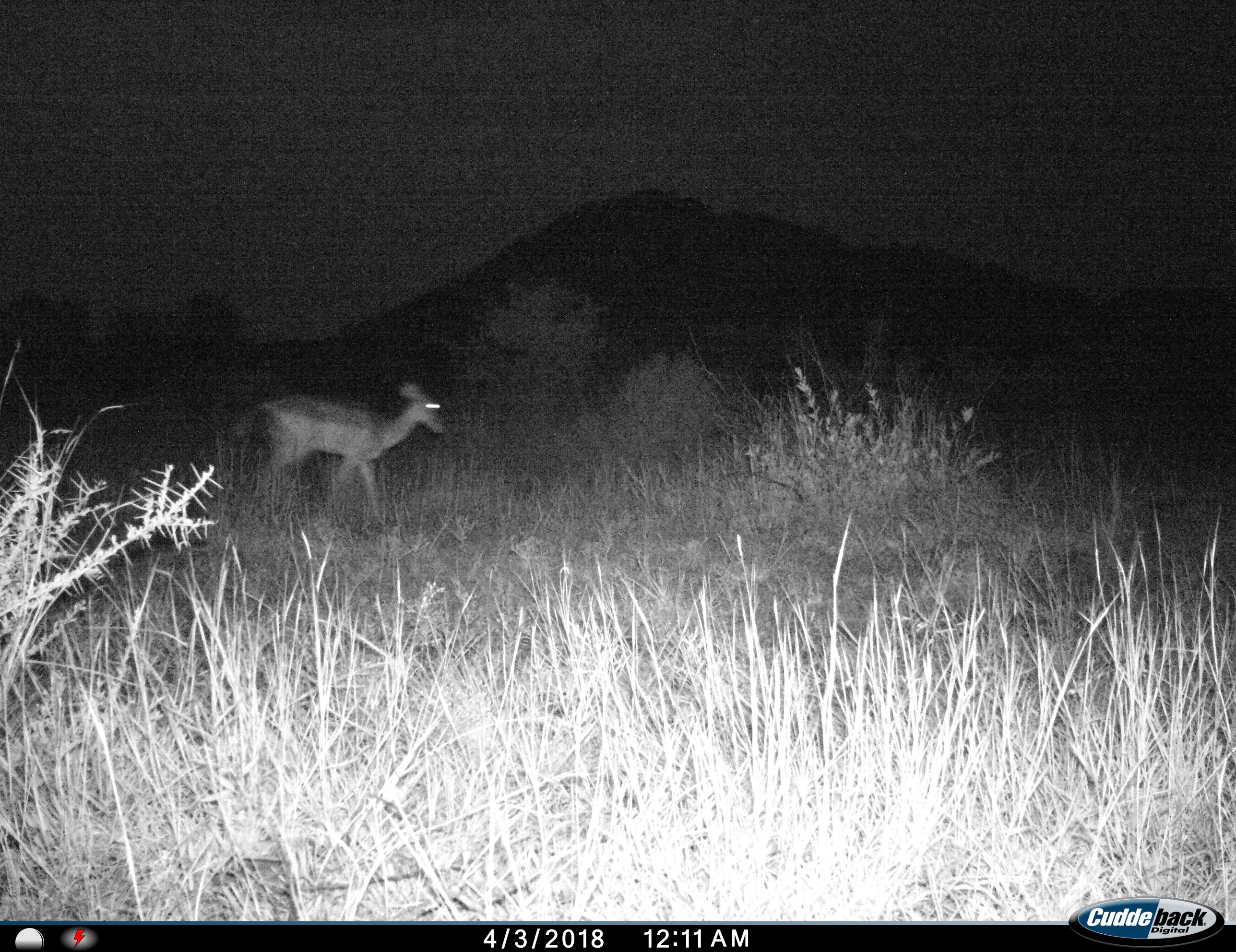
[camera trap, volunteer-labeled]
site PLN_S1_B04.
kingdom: Animalia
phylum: Chordata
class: Mammalia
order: Artiodactyla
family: Bovidae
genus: Aepyceros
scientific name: Aepyceros melampus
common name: impala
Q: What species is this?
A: Impala (Aepyceros melampus).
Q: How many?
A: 1.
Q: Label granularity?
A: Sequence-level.